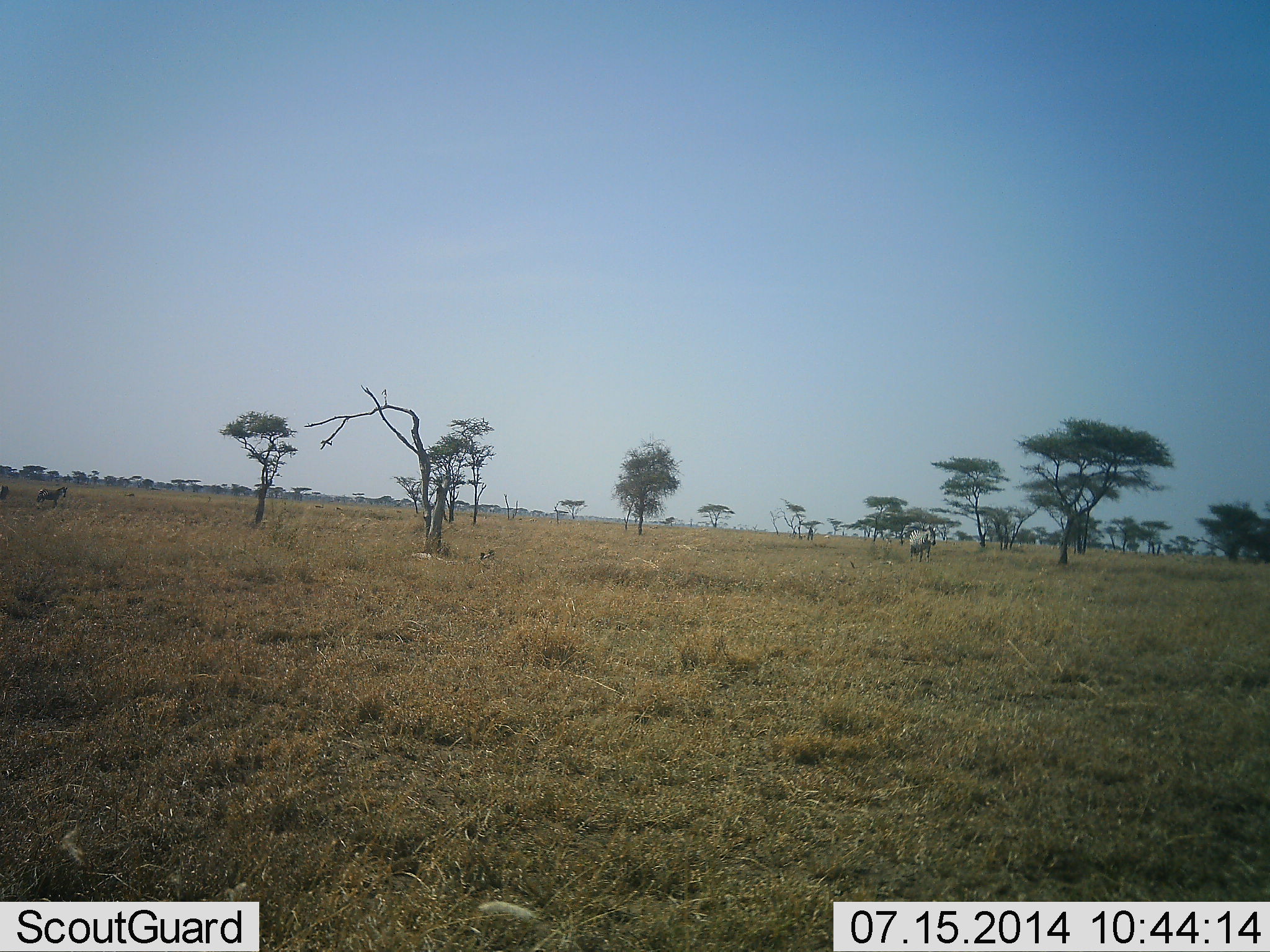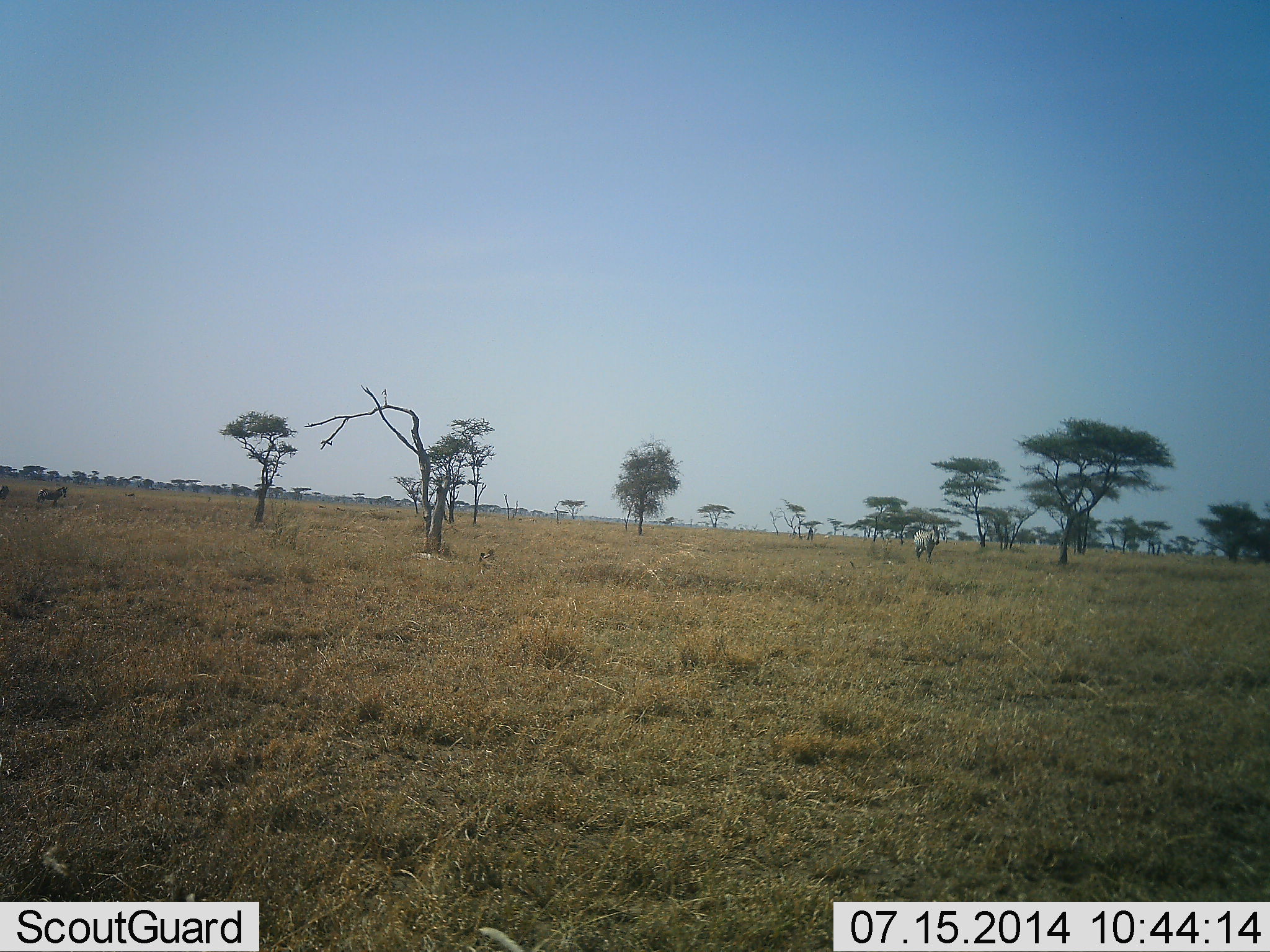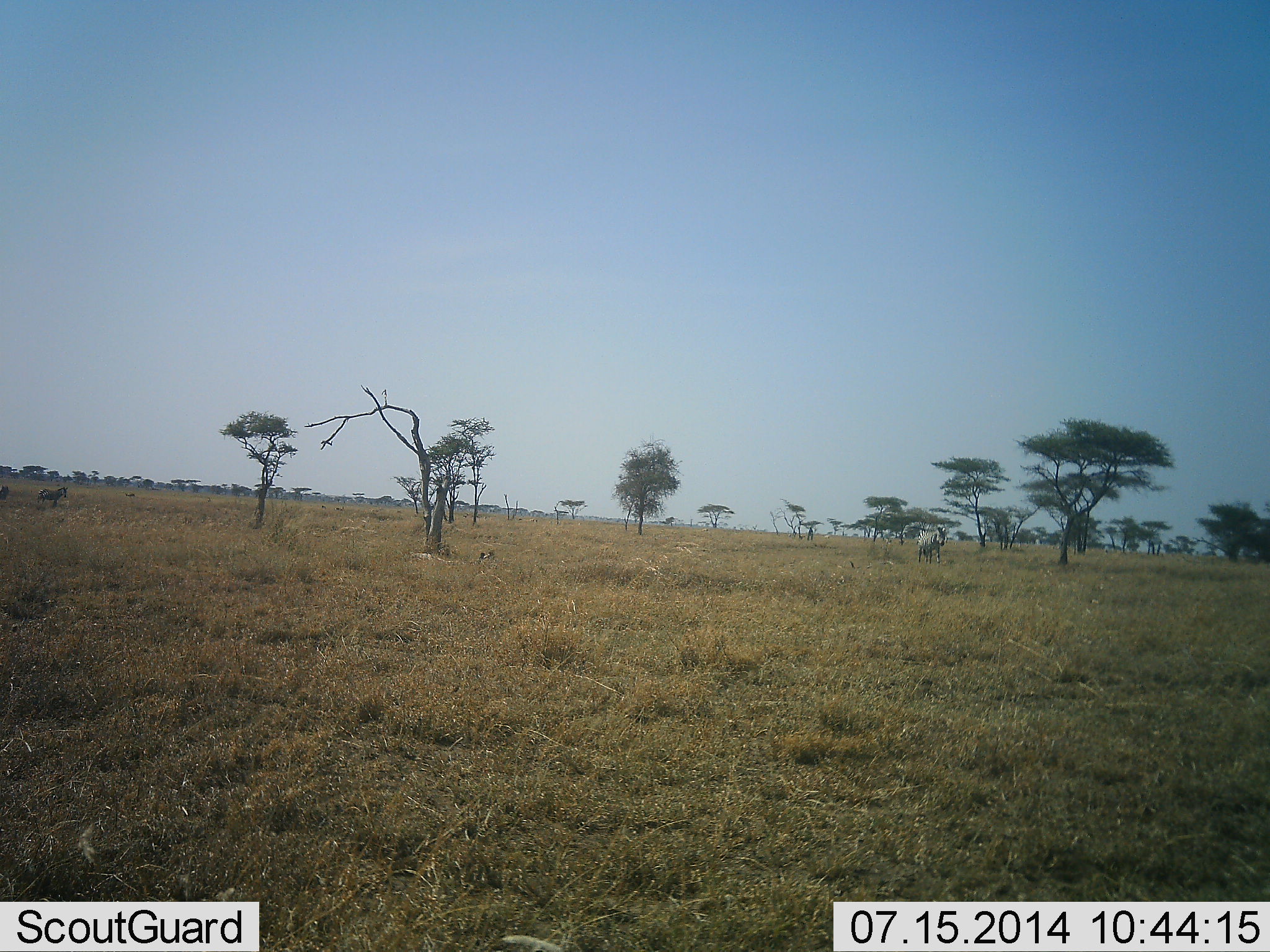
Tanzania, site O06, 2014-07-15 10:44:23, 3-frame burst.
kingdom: Animalia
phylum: Chordata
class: Mammalia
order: Perissodactyla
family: Equidae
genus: Equus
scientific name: Equus quagga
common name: plains zebra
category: zebra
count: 2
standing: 50%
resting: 0%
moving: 100%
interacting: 0%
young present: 0%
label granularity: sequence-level